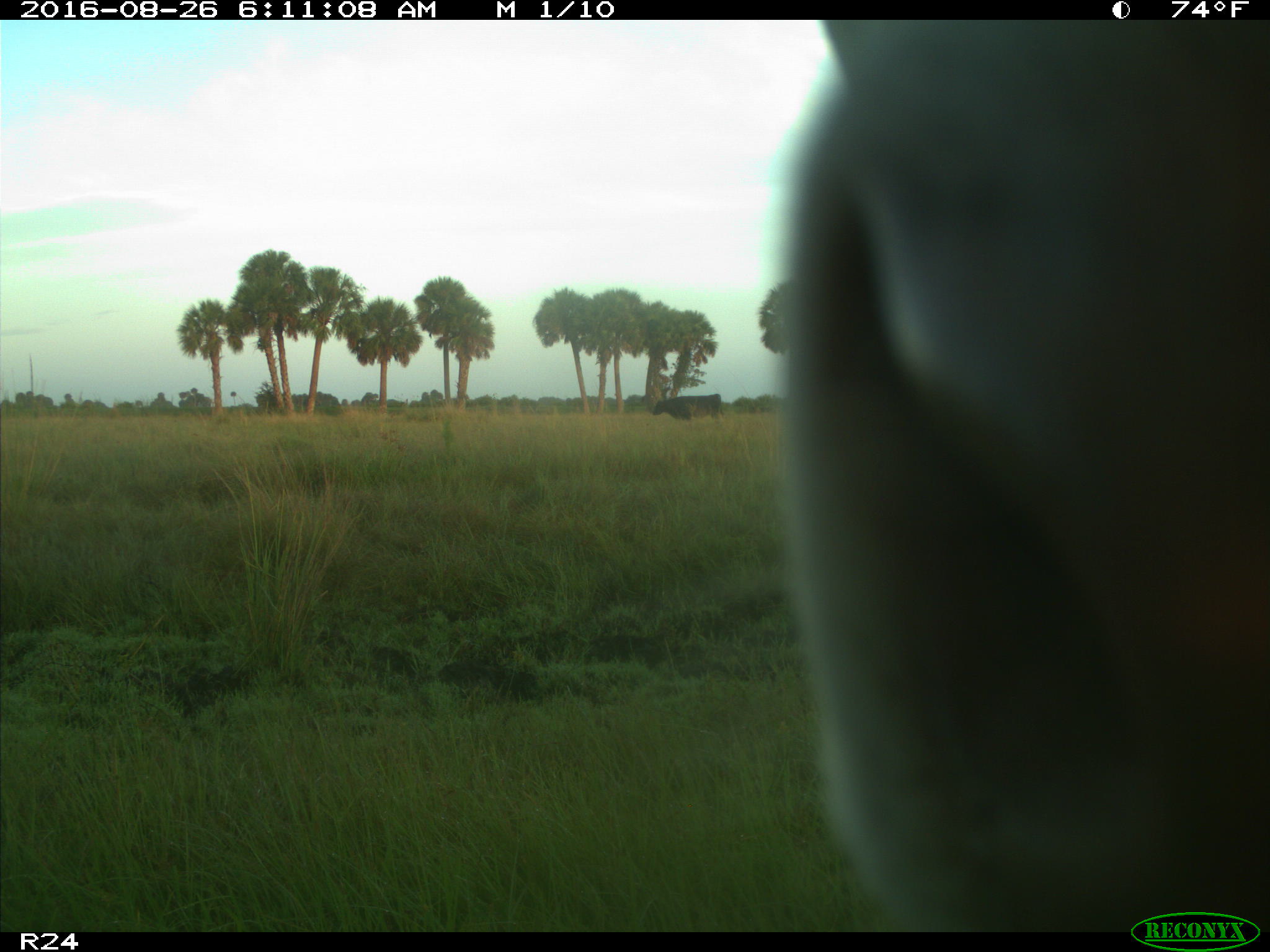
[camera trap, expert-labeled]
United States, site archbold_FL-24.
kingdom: Animalia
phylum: Chordata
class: Mammalia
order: Artiodactyla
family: Bovidae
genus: Bos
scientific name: Bos taurus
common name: domestic cow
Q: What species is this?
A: Bos taurus (domestic cow).